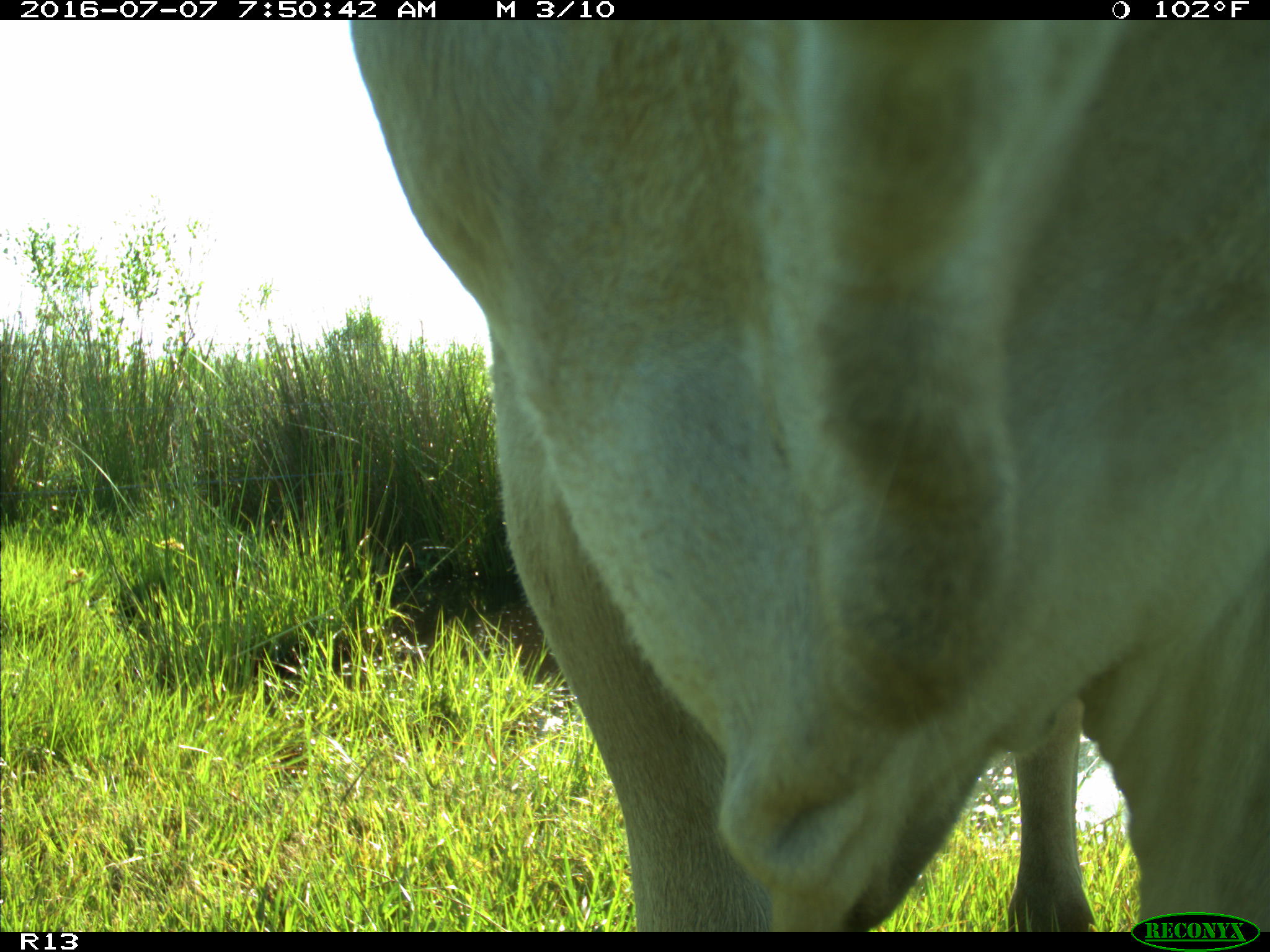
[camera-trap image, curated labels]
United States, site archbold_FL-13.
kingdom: Animalia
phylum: Chordata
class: Mammalia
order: Artiodactyla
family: Bovidae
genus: Bos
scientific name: Bos taurus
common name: domestic cow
Bos taurus (domestic cow).